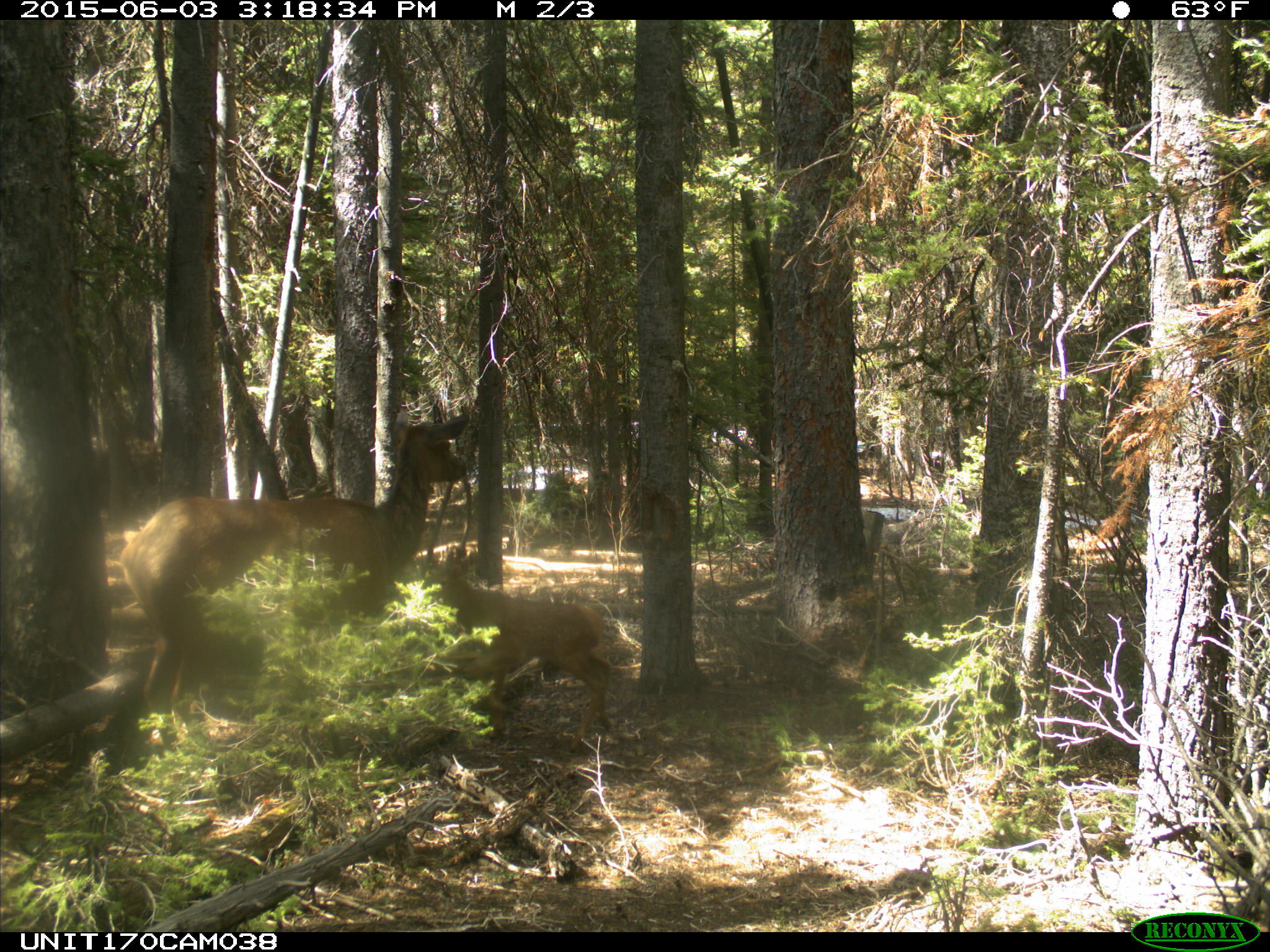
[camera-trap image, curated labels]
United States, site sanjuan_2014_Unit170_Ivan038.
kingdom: Animalia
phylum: Chordata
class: Mammalia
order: Artiodactyla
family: Cervidae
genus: Cervus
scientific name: Cervus elaphus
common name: red deer